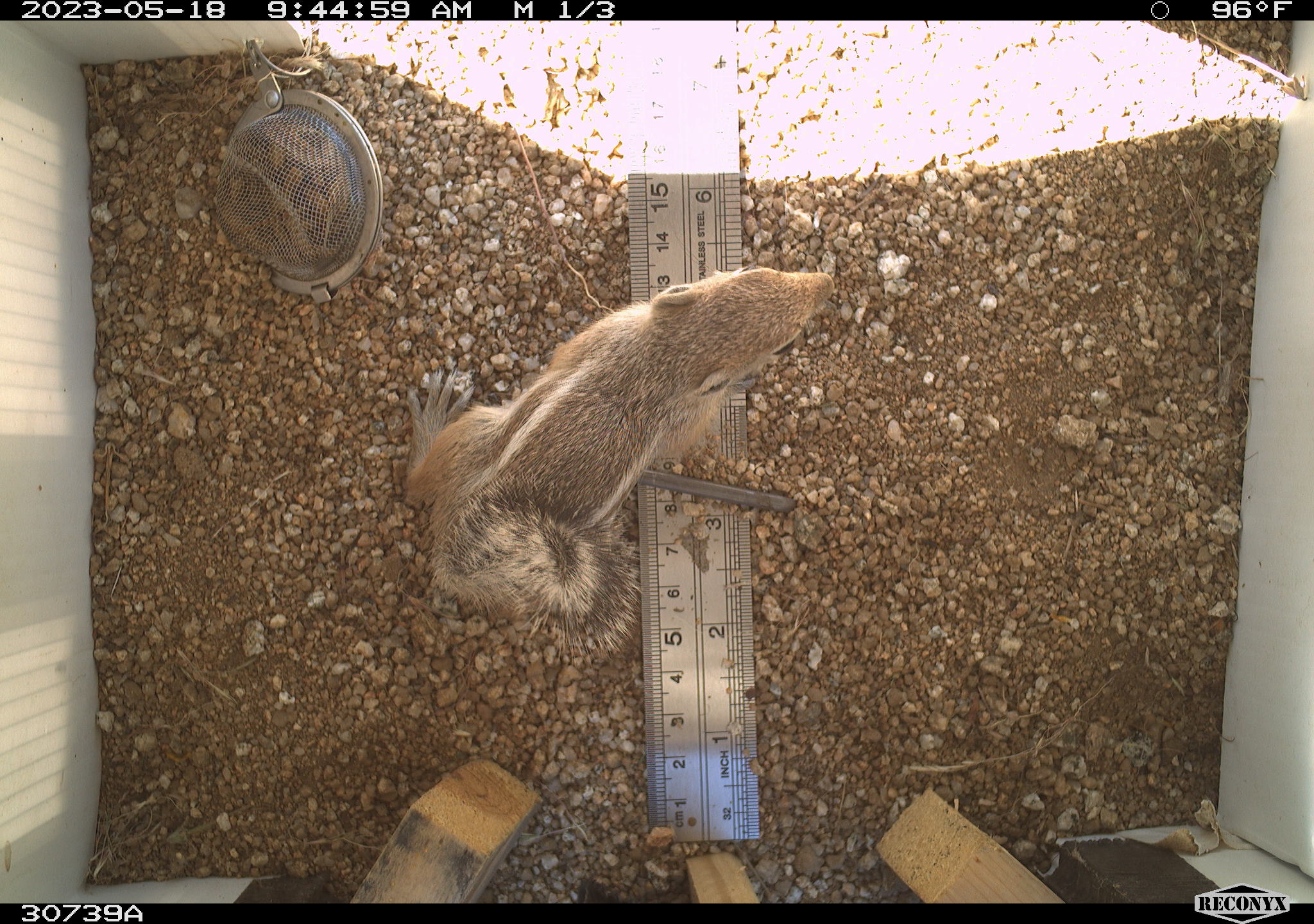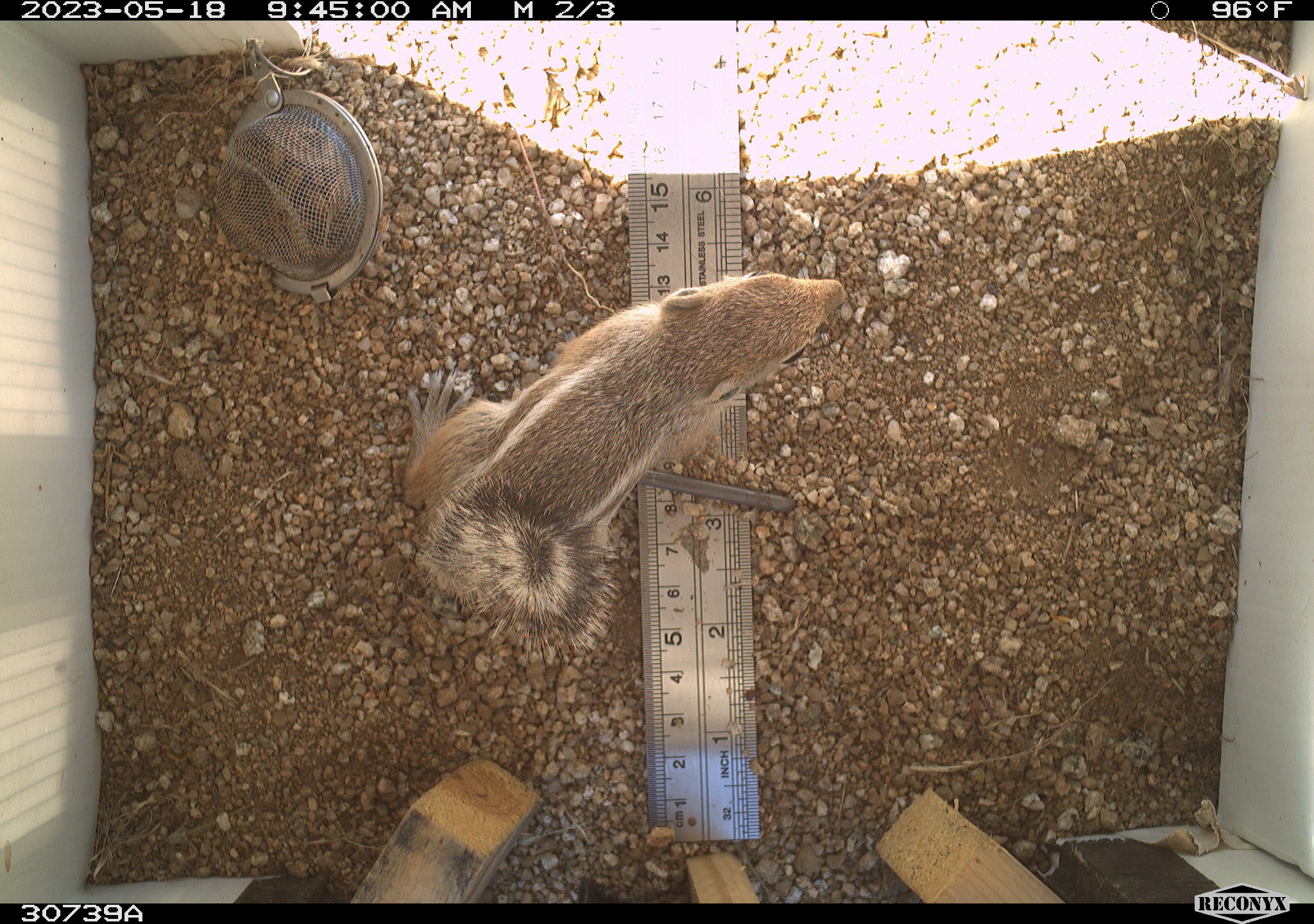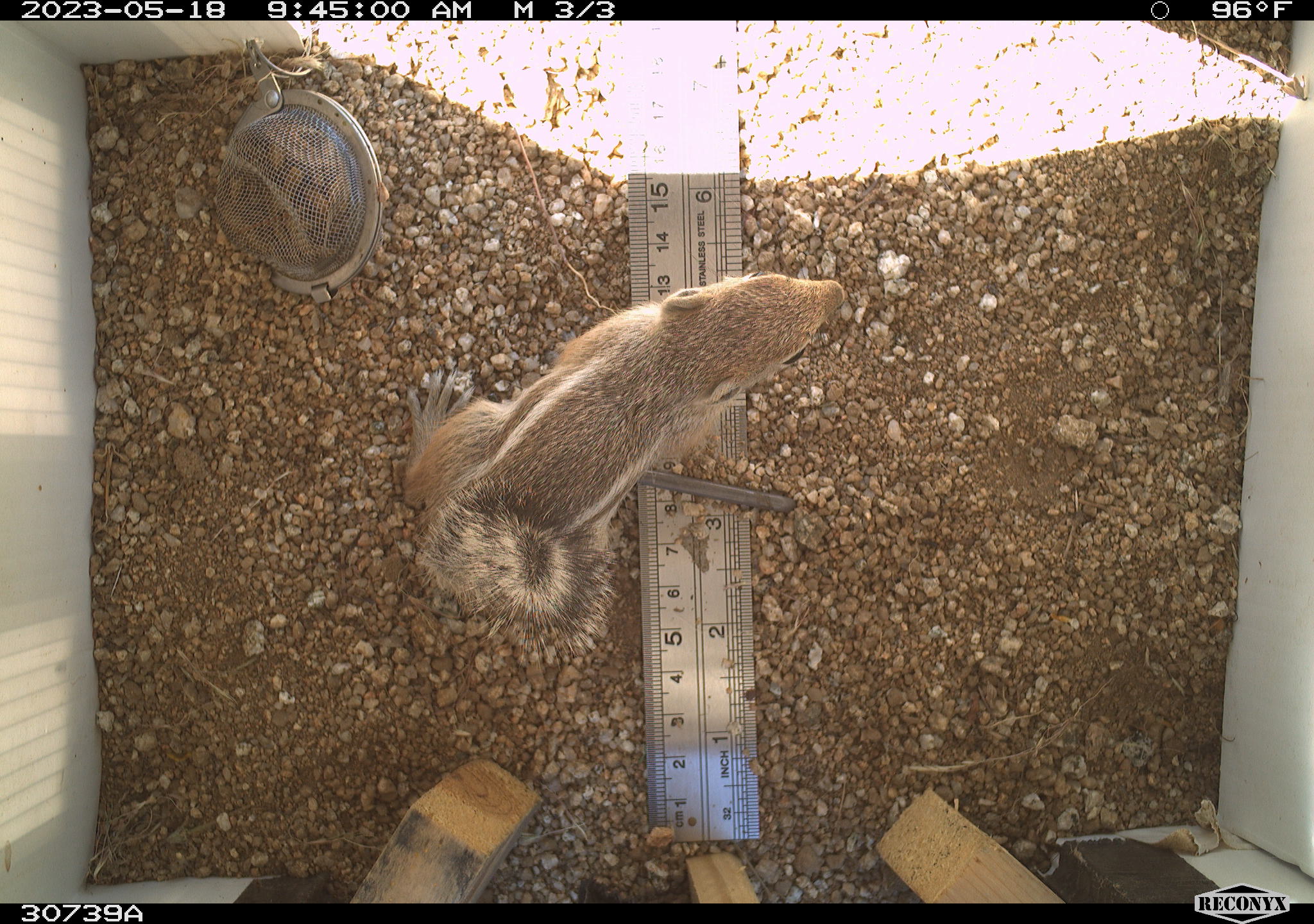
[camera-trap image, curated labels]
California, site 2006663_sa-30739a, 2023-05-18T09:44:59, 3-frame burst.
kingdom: Animalia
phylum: Chordata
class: Mammalia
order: Rodentia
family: Sciuridae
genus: Ammospermophilus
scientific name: Ammospermophilus leucurus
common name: white-tailed antelope squirrel